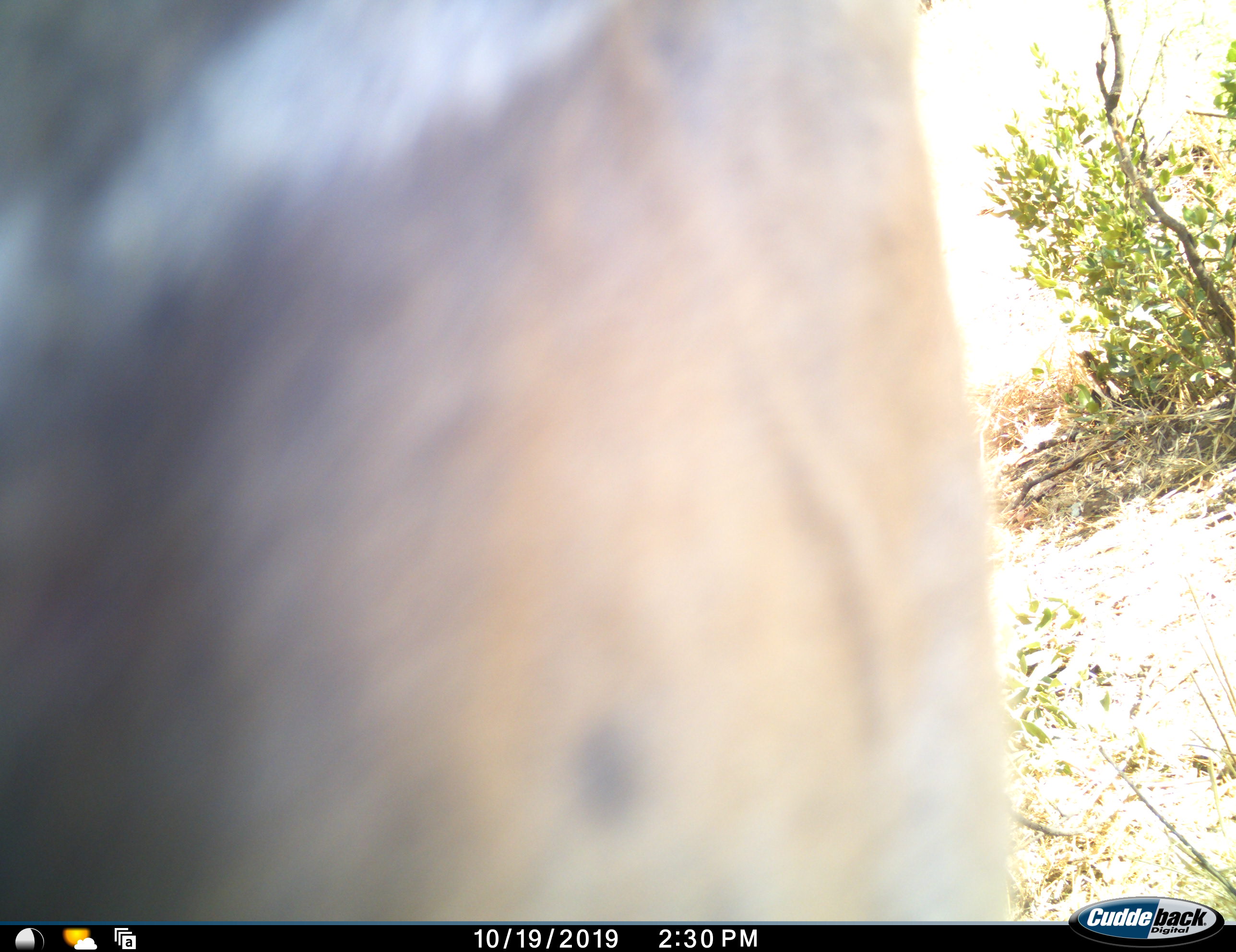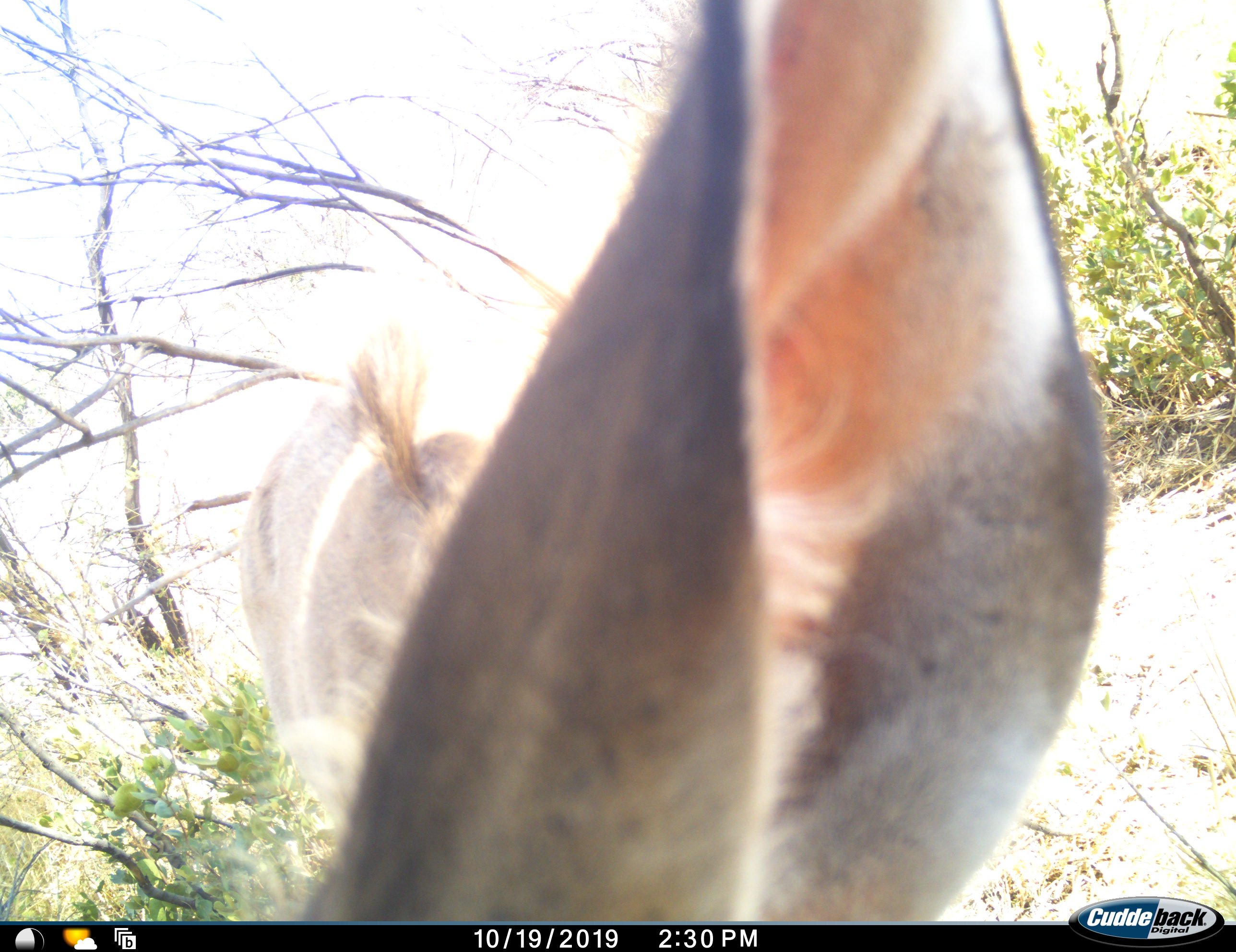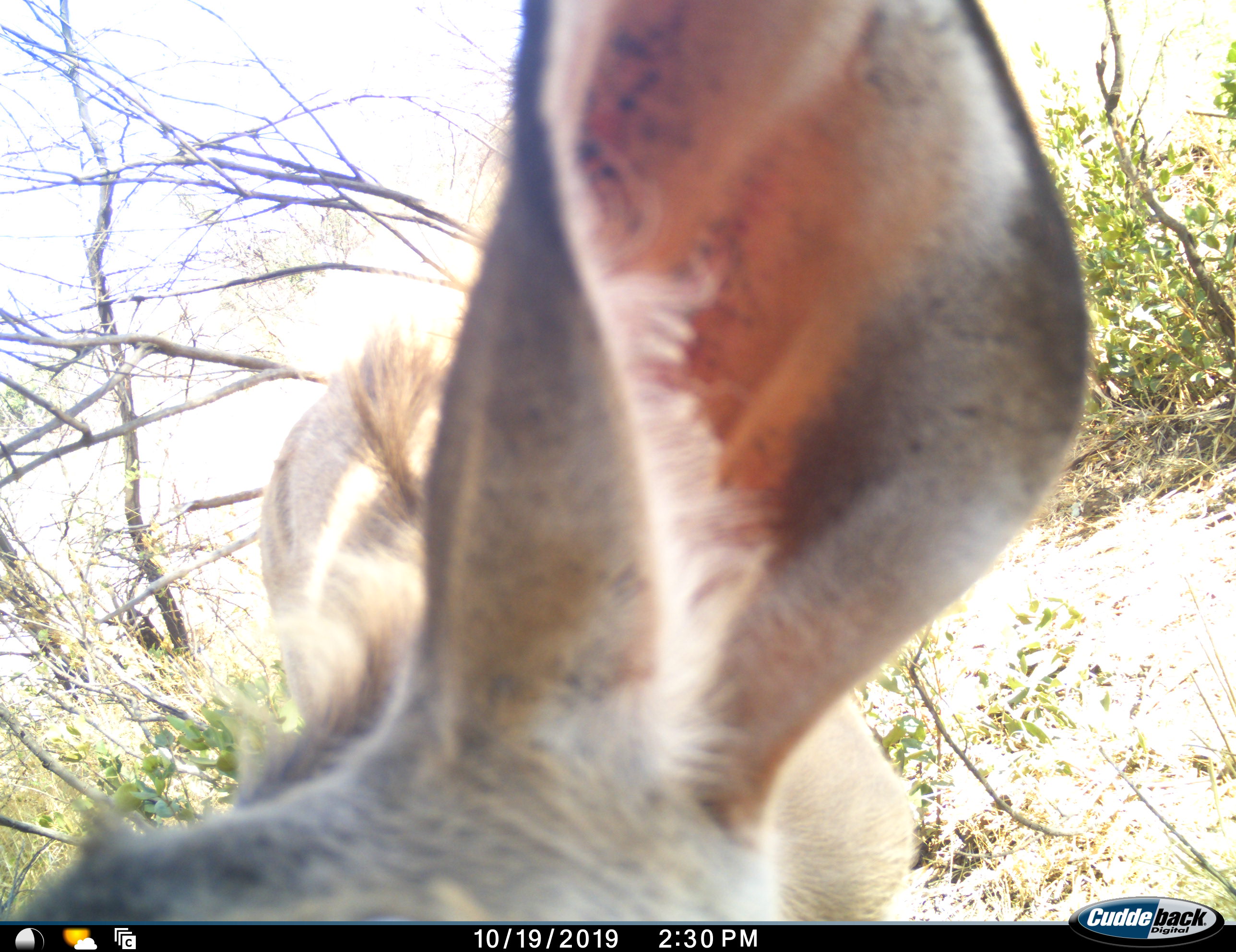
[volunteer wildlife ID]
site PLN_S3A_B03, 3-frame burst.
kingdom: Animalia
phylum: Chordata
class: Mammalia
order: Artiodactyla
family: Bovidae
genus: Tragelaphus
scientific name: Tragelaphus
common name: kudu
Kudu (Tragelaphus), count 1. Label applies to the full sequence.